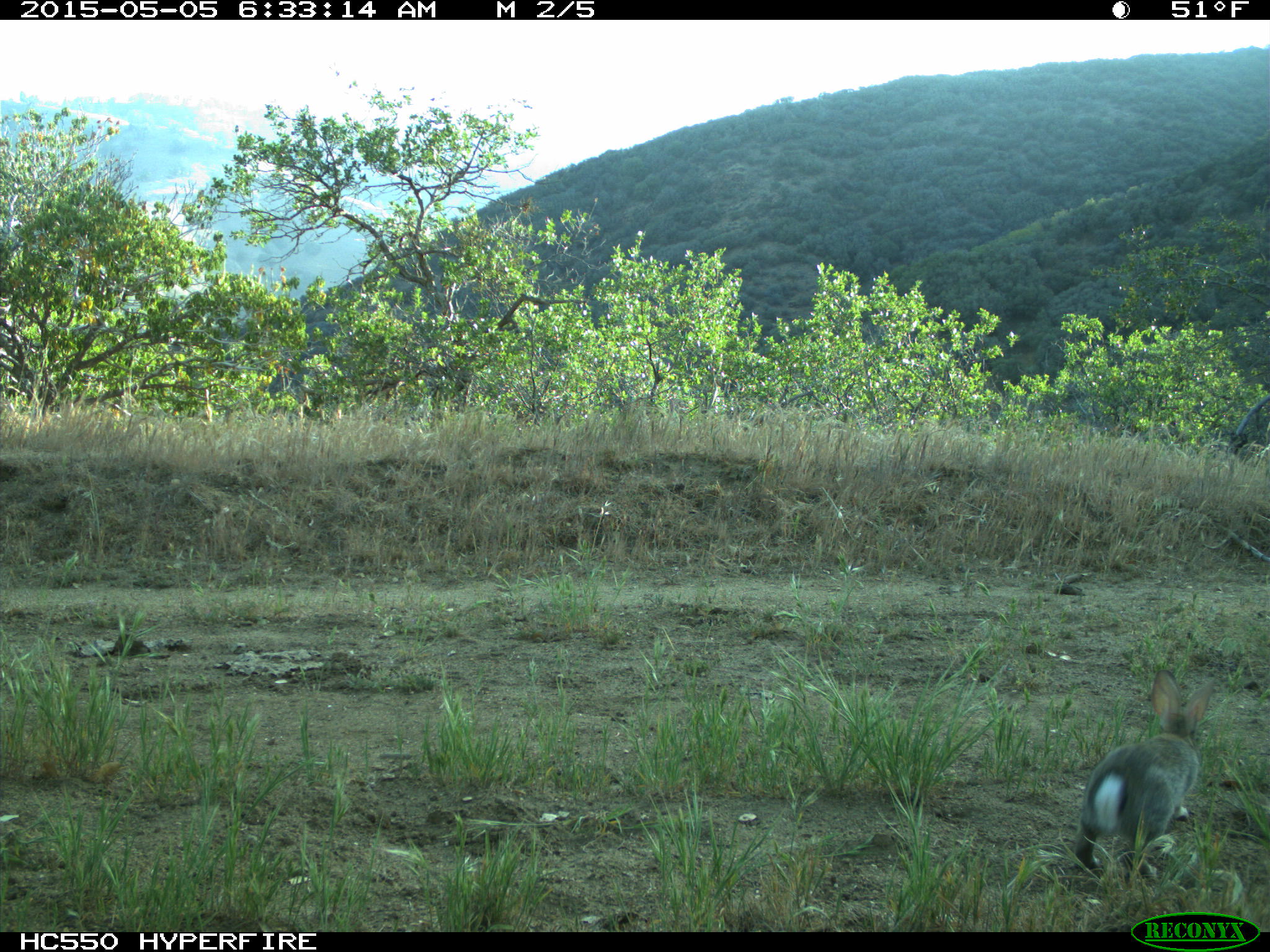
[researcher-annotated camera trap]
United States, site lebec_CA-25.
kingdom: Animalia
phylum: Chordata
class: Mammalia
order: Lagomorpha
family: Leporidae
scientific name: Leporidae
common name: rabbits and hares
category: unidentified rabbit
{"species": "unidentified rabbit (rabbits and hares) (Leporidae)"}